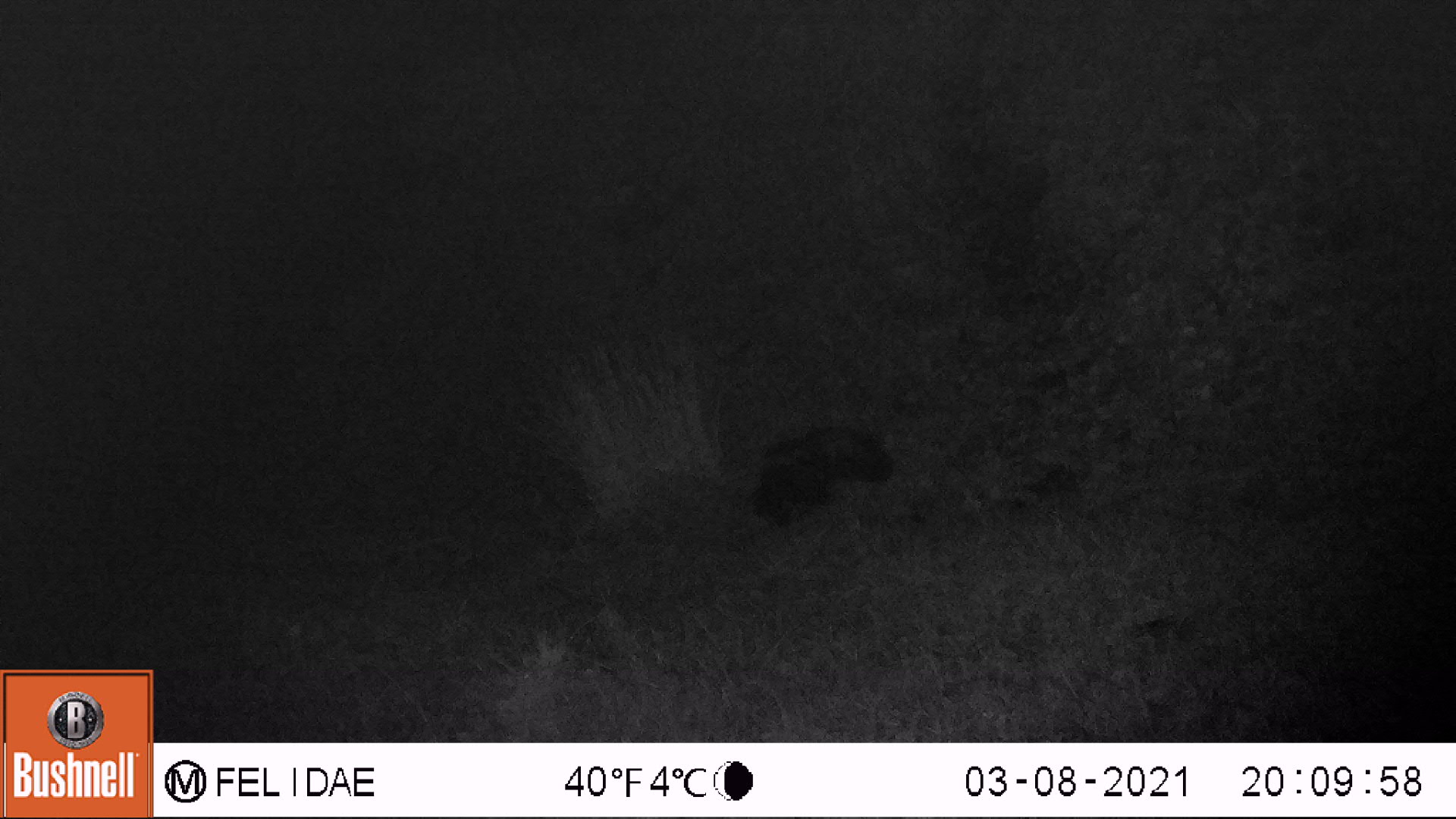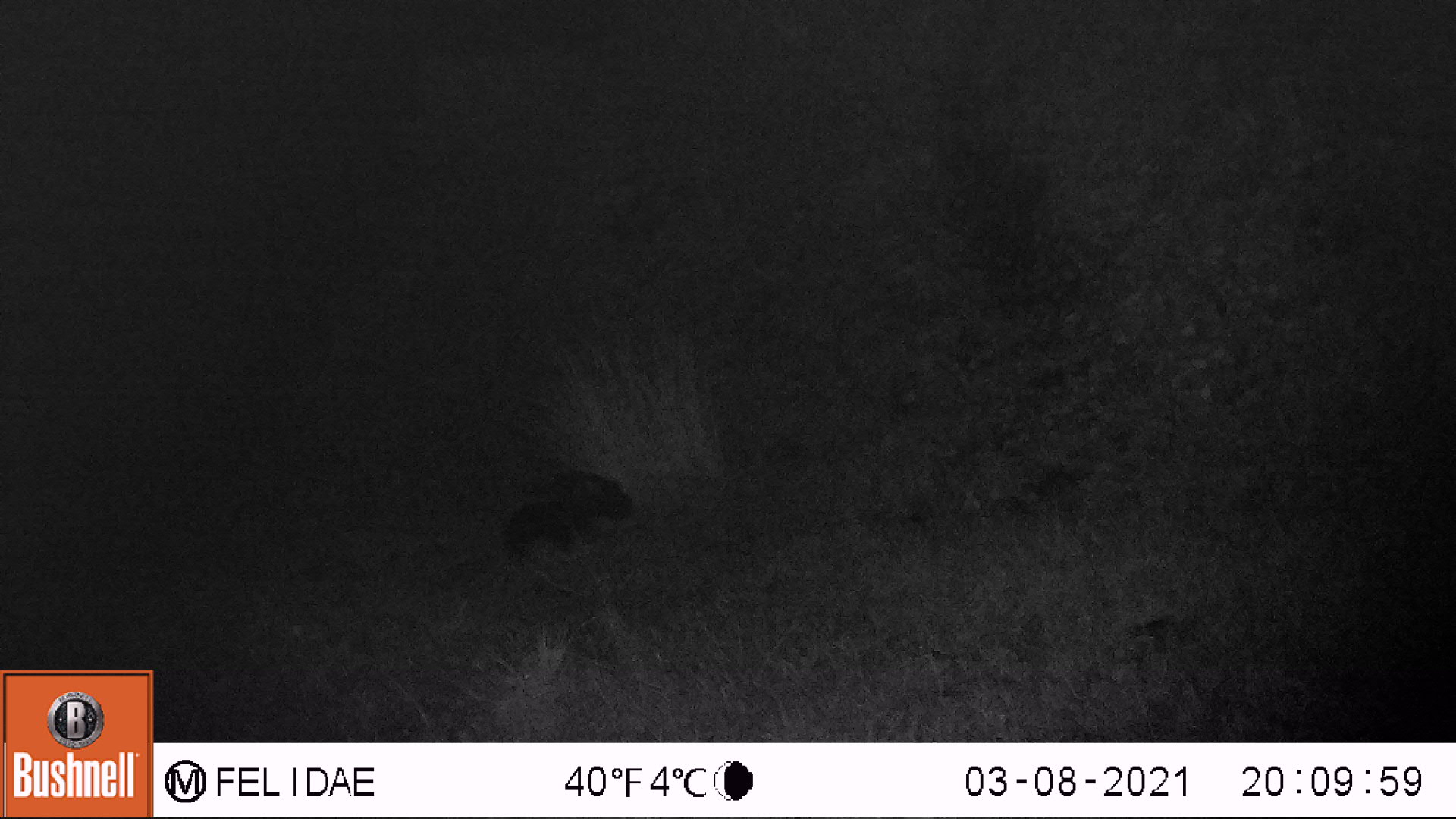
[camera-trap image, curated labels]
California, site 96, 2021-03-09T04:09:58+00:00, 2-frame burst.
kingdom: Animalia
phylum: Chordata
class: Mammalia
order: Carnivora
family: Mephitidae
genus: Mephitis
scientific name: Mephitis mephitis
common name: striped skunk